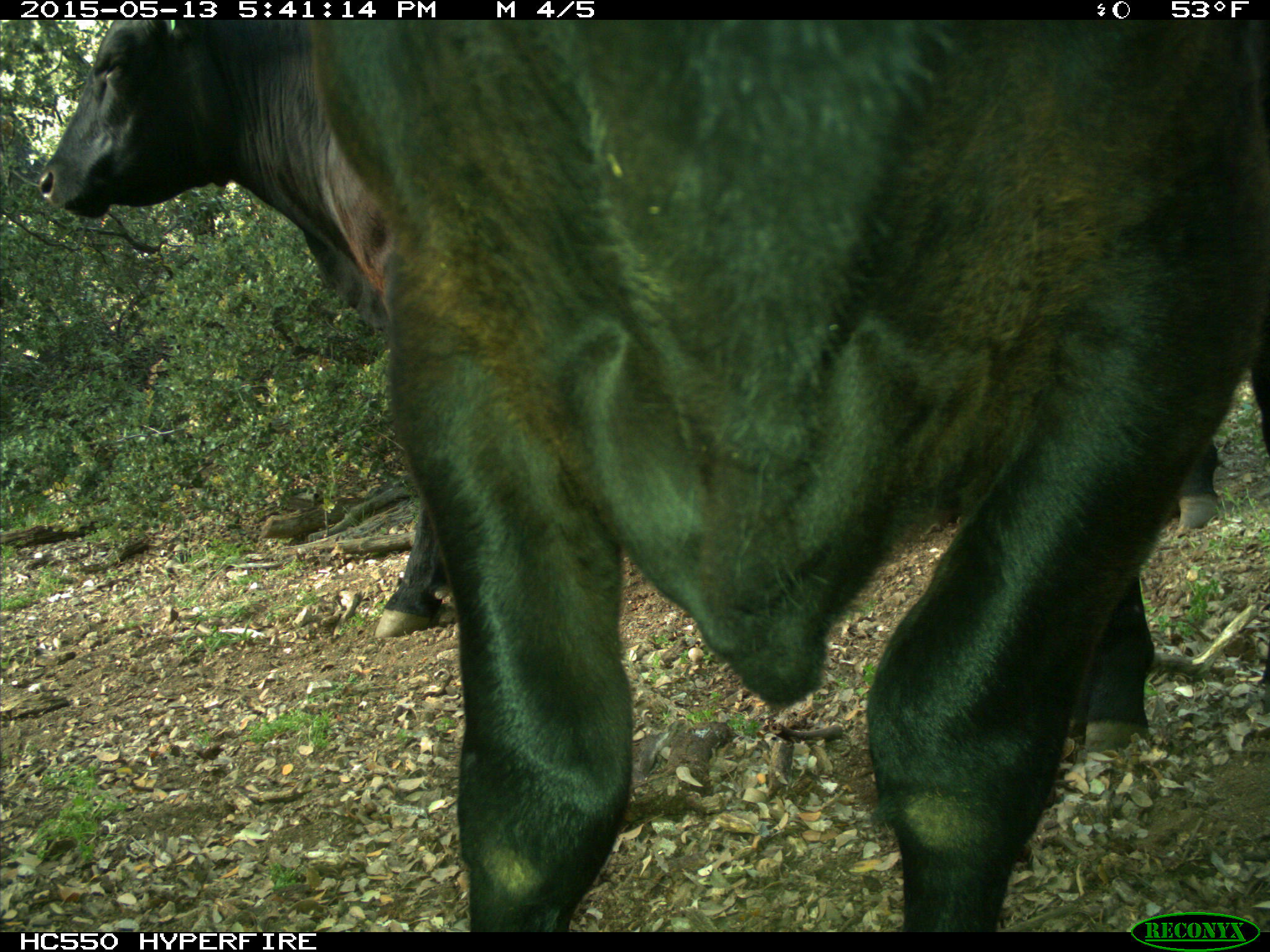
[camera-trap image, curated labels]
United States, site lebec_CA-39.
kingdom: Animalia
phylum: Chordata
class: Mammalia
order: Artiodactyla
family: Bovidae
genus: Bos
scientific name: Bos taurus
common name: domestic cow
Bos taurus (domestic cow).